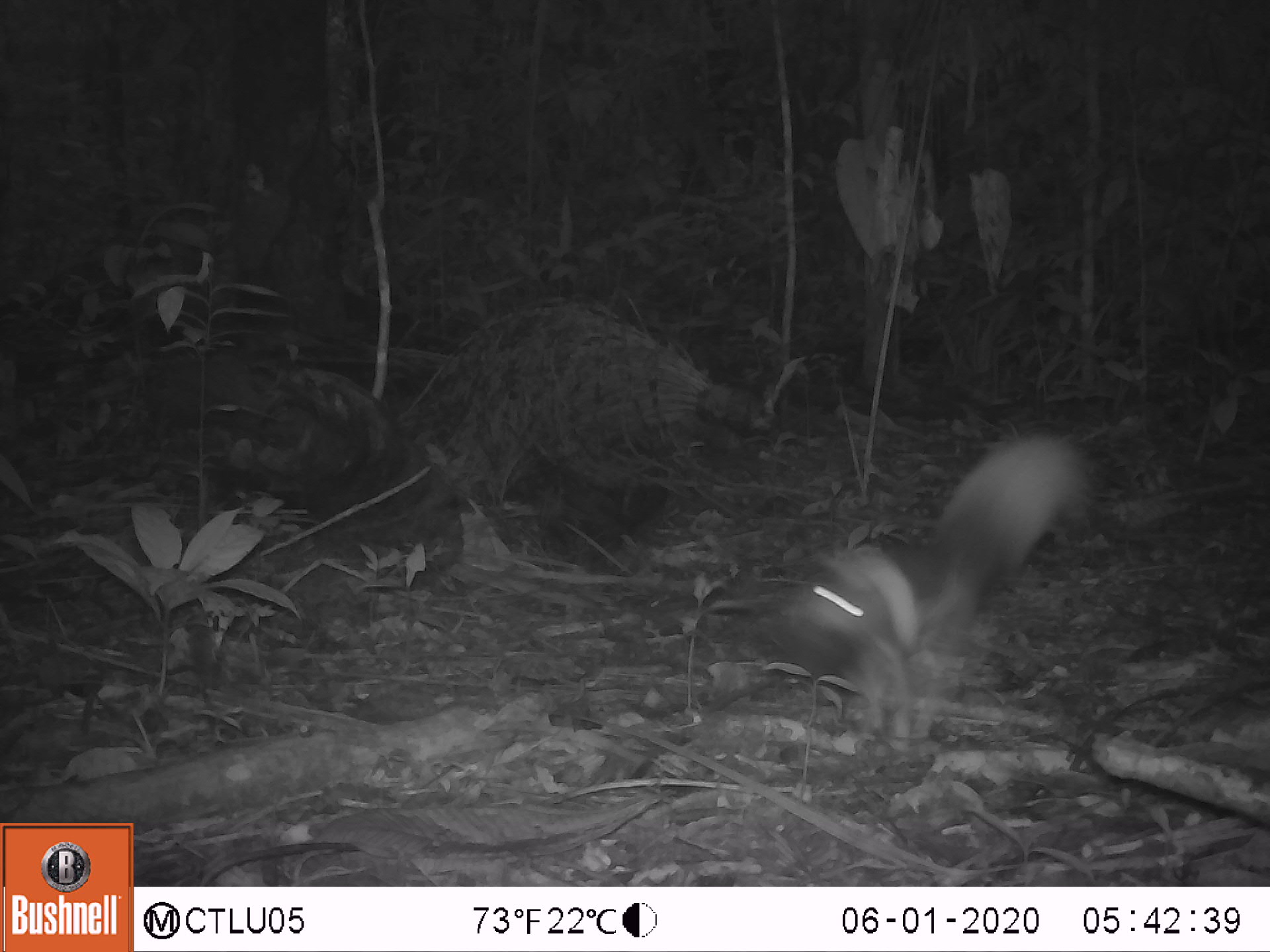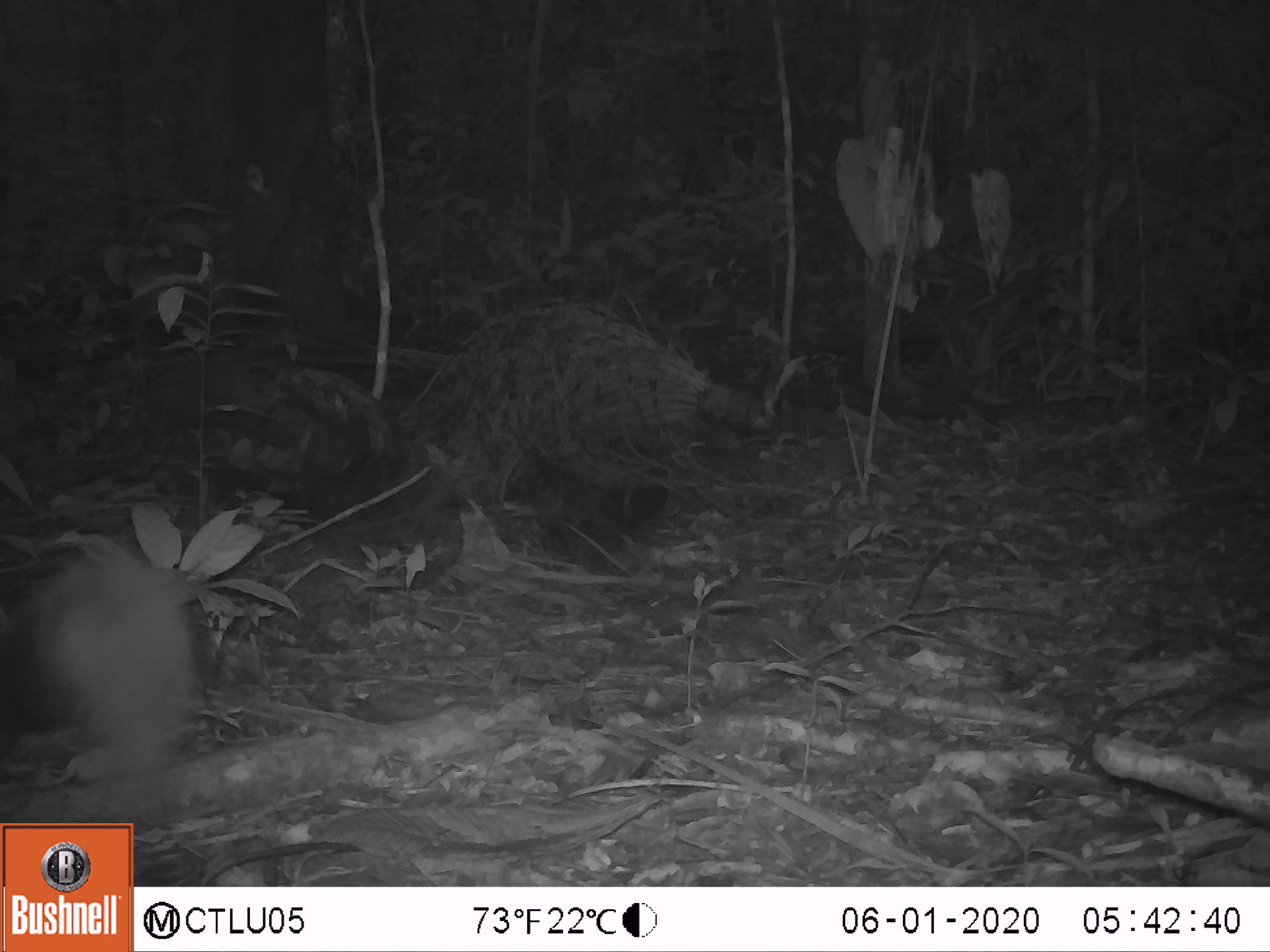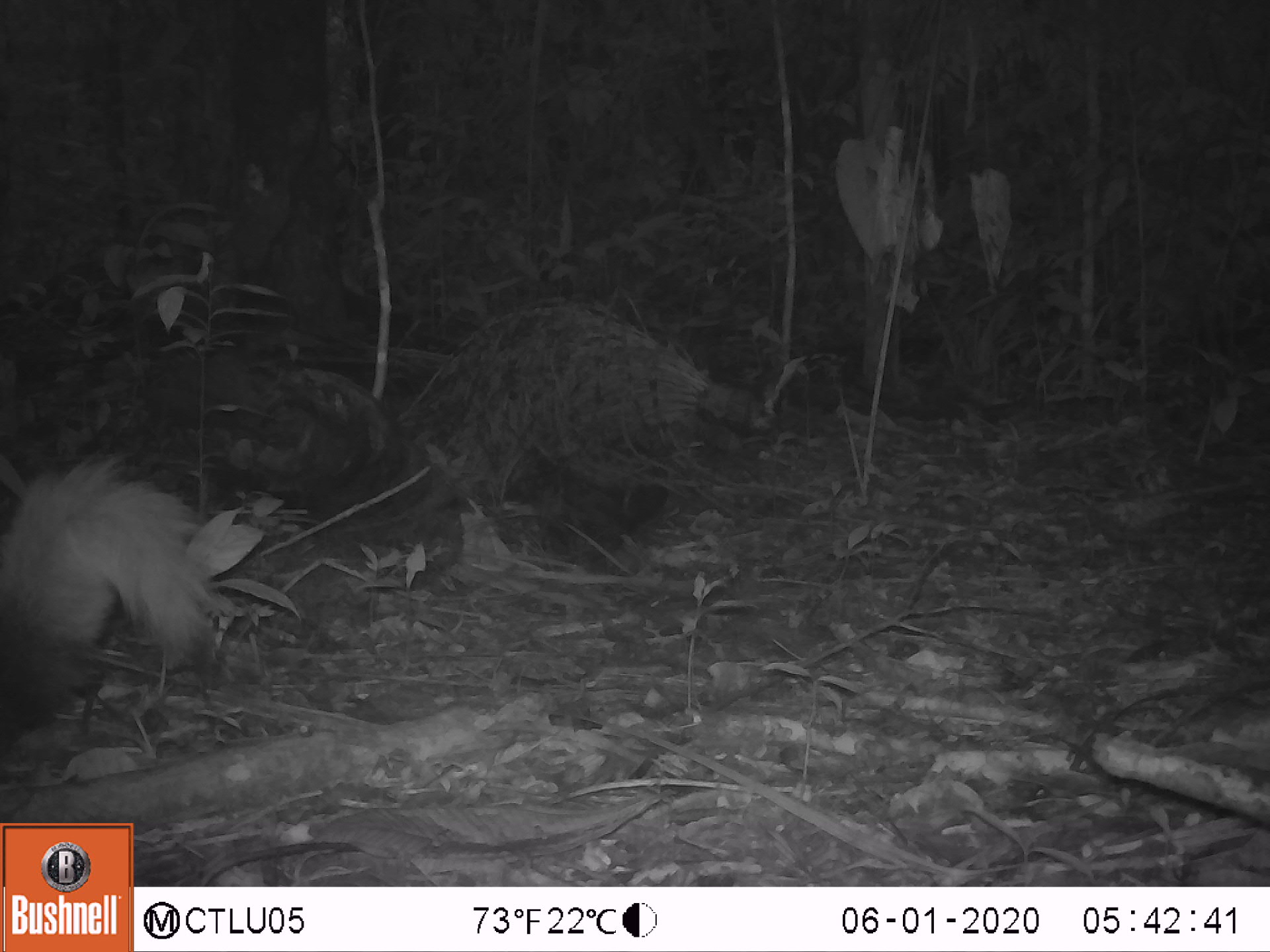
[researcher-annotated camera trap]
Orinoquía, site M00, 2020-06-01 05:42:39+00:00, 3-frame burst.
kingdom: Animalia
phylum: Chordata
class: Mammalia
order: Rodentia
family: Sciuridae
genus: Sciurus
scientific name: Sciurus igniventris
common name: northern amazon red squirrel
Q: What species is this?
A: Northern amazon red squirrel (Sciurus igniventris).